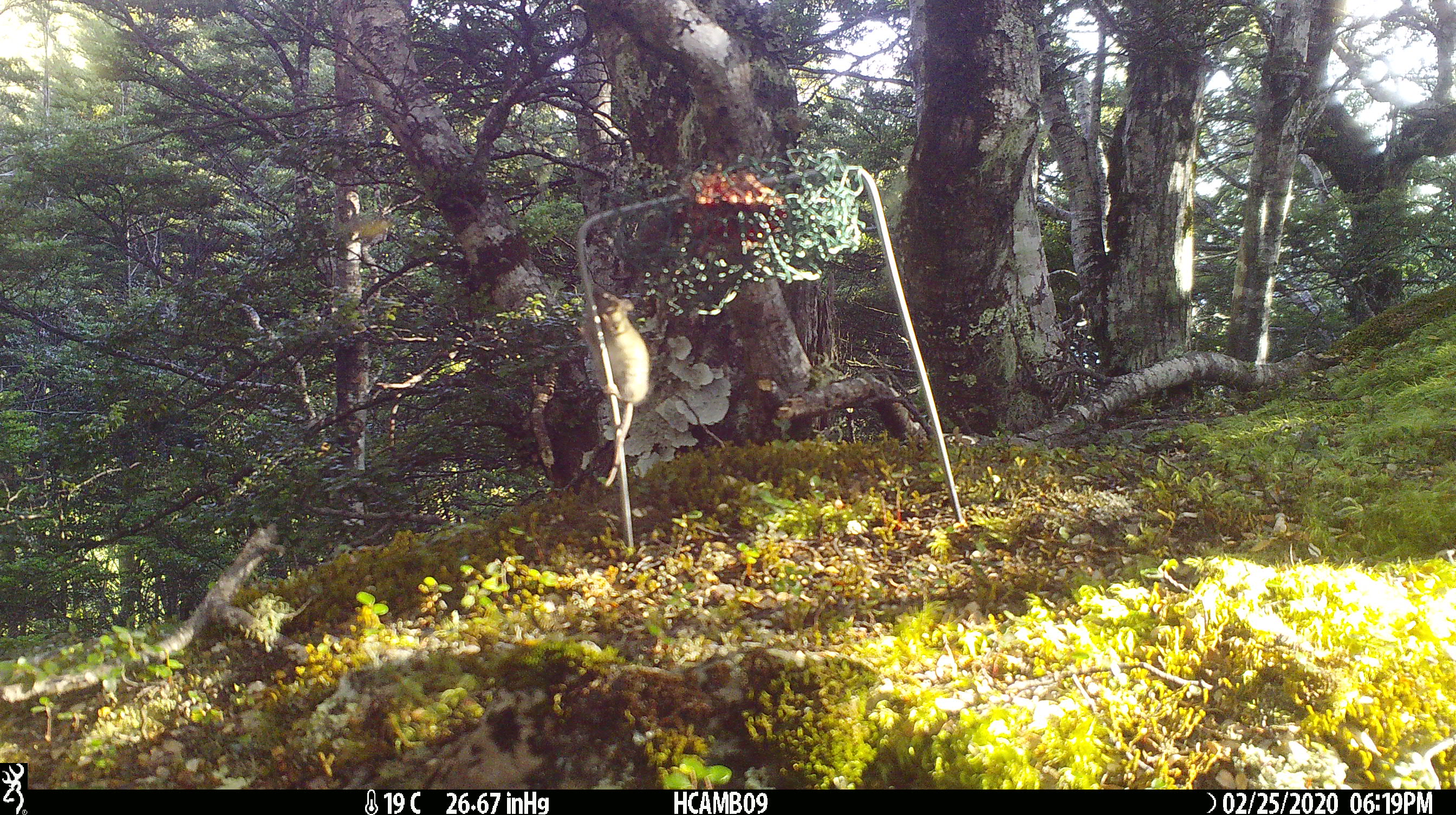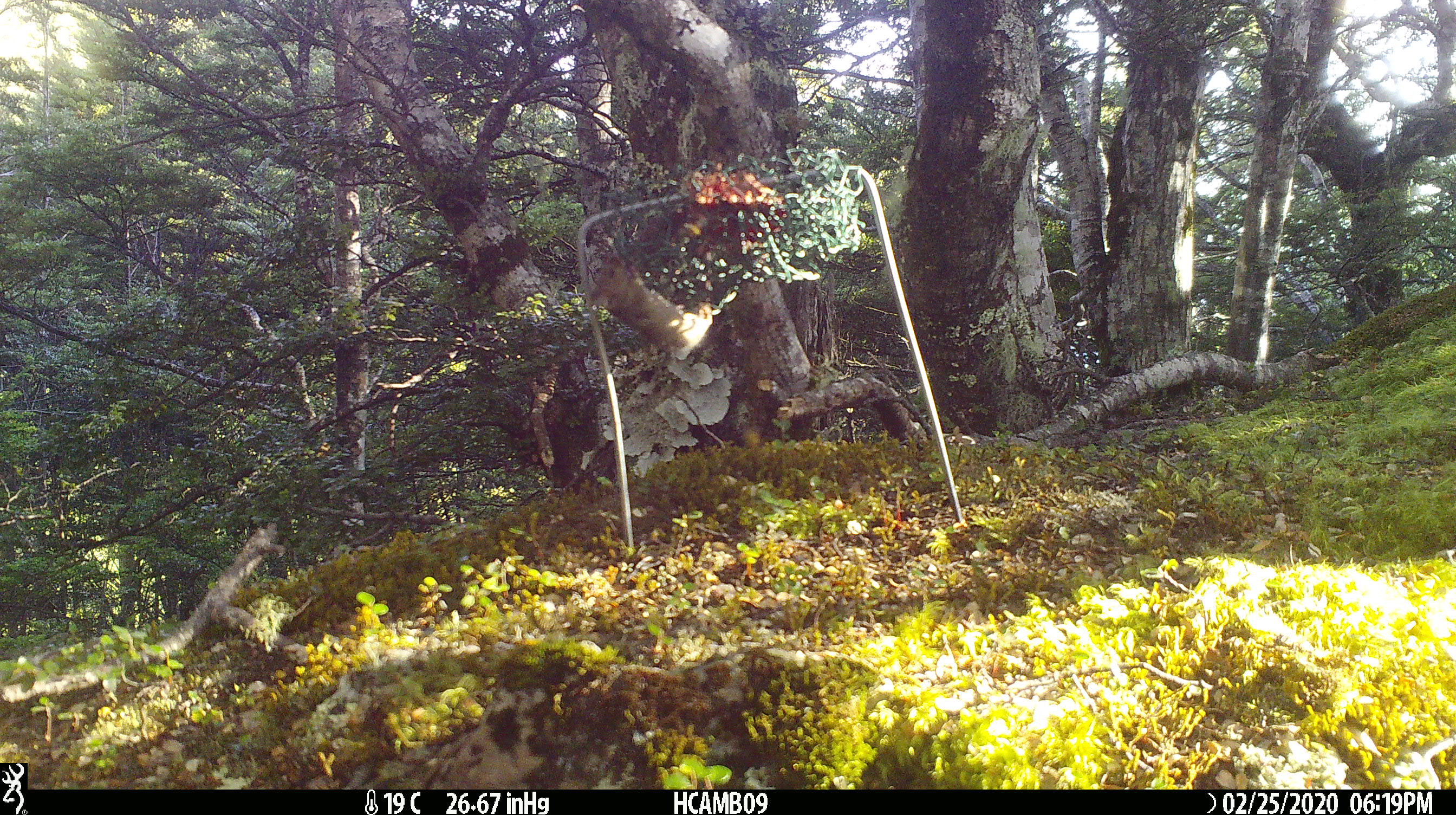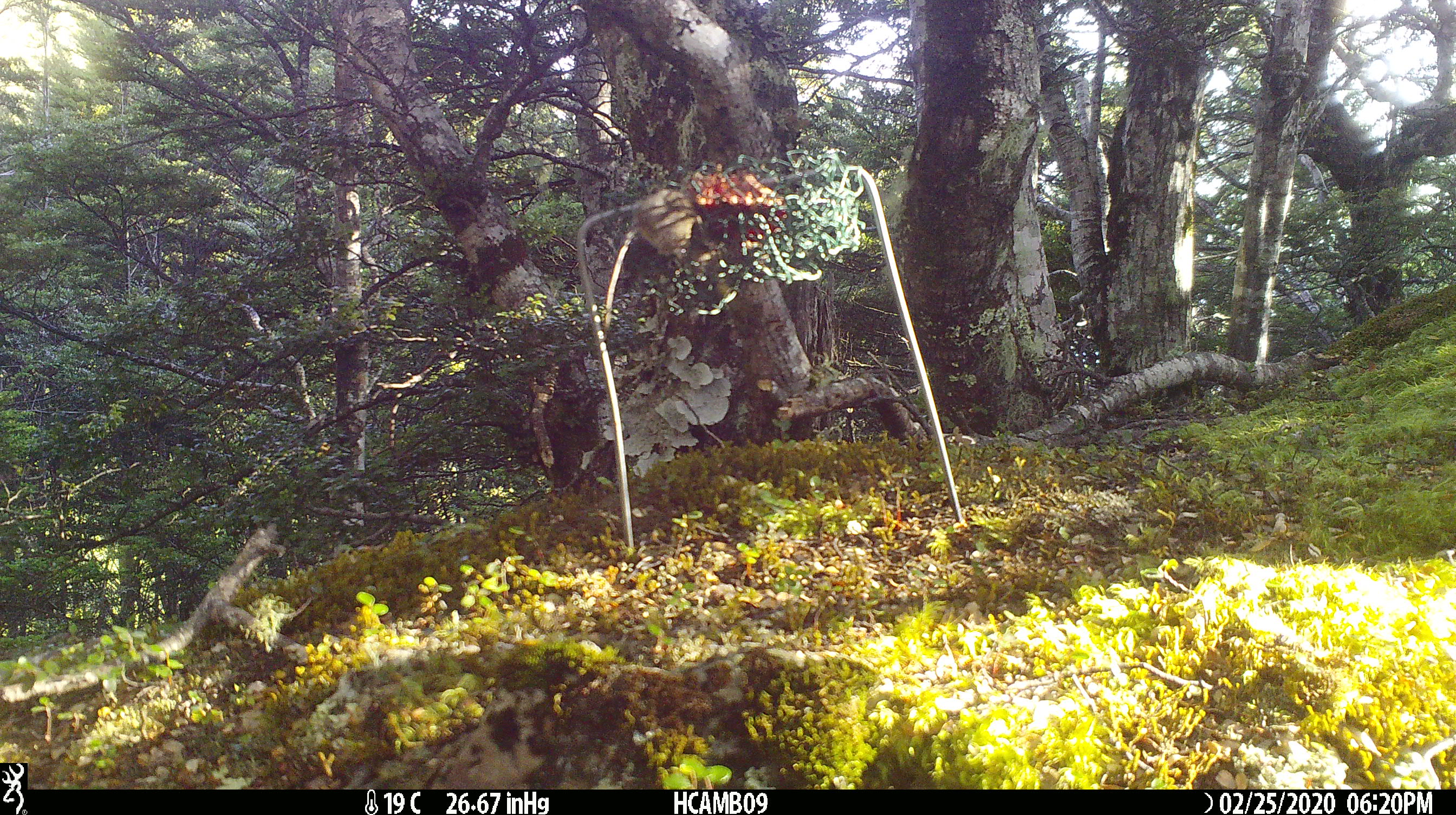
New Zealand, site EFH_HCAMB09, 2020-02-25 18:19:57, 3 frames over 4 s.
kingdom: Animalia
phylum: Chordata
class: Mammalia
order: Rodentia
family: Muridae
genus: Mus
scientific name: Mus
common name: mouse